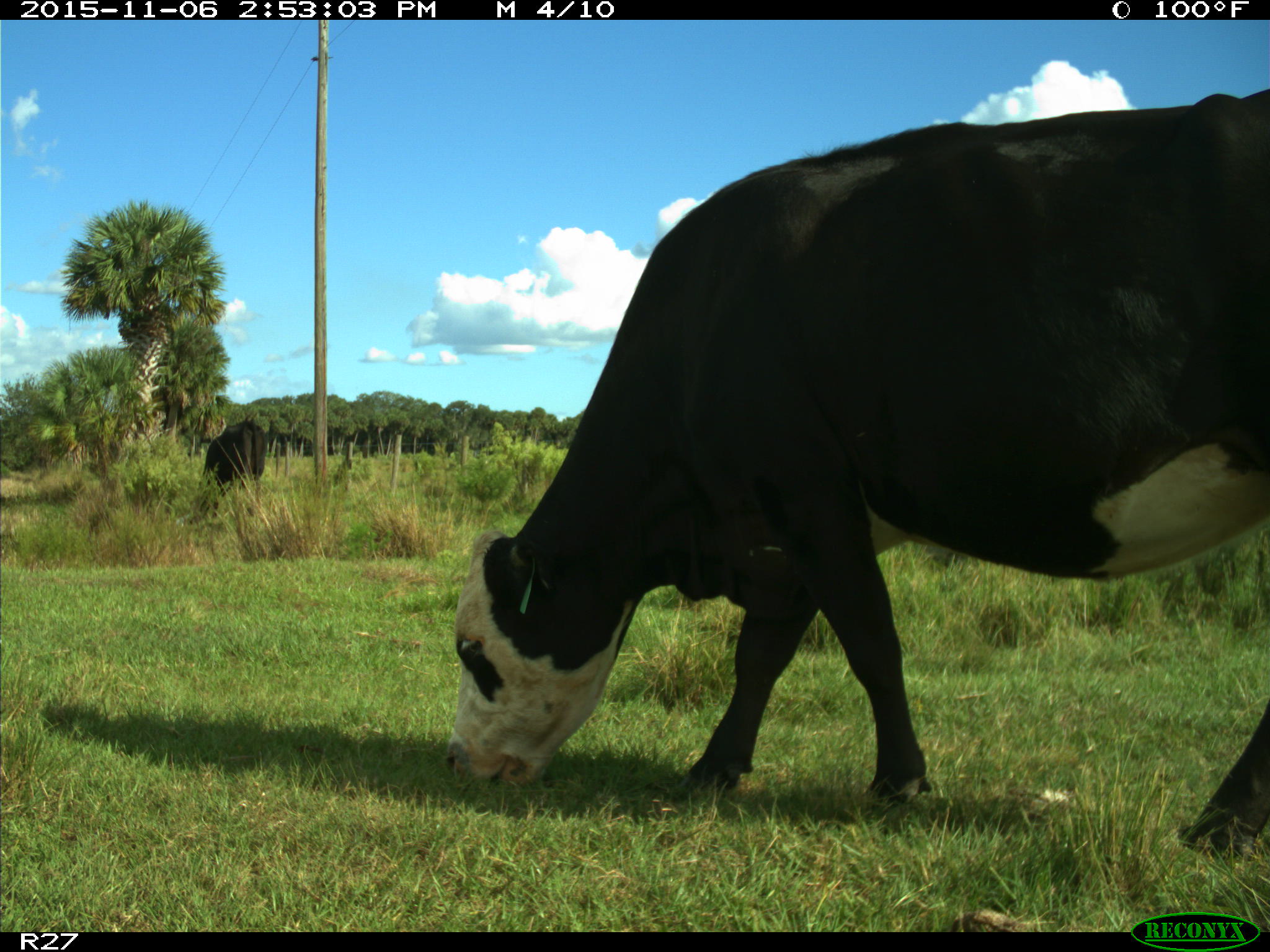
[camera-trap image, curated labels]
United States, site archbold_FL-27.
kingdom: Animalia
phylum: Chordata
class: Mammalia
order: Artiodactyla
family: Bovidae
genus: Bos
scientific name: Bos taurus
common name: domestic cow